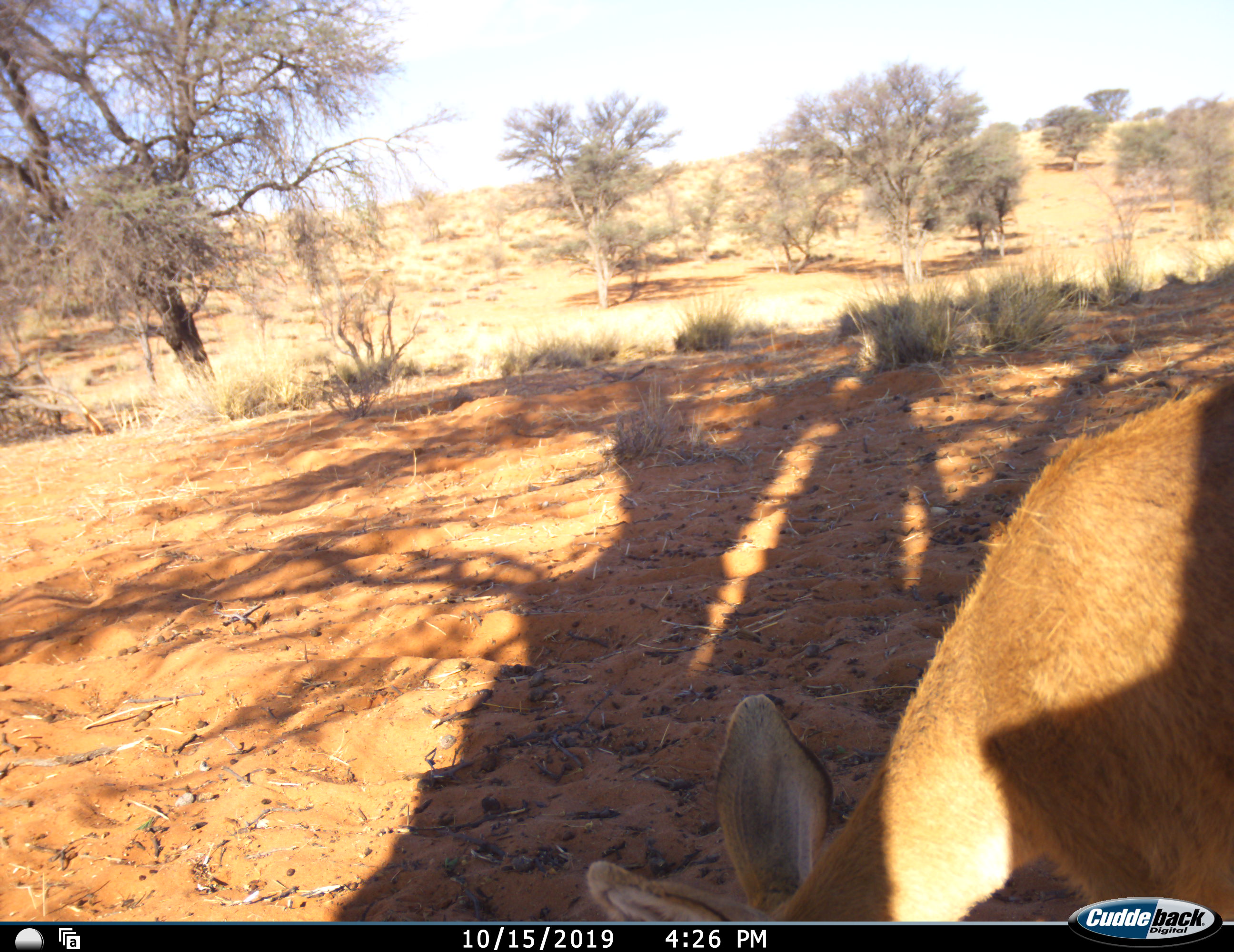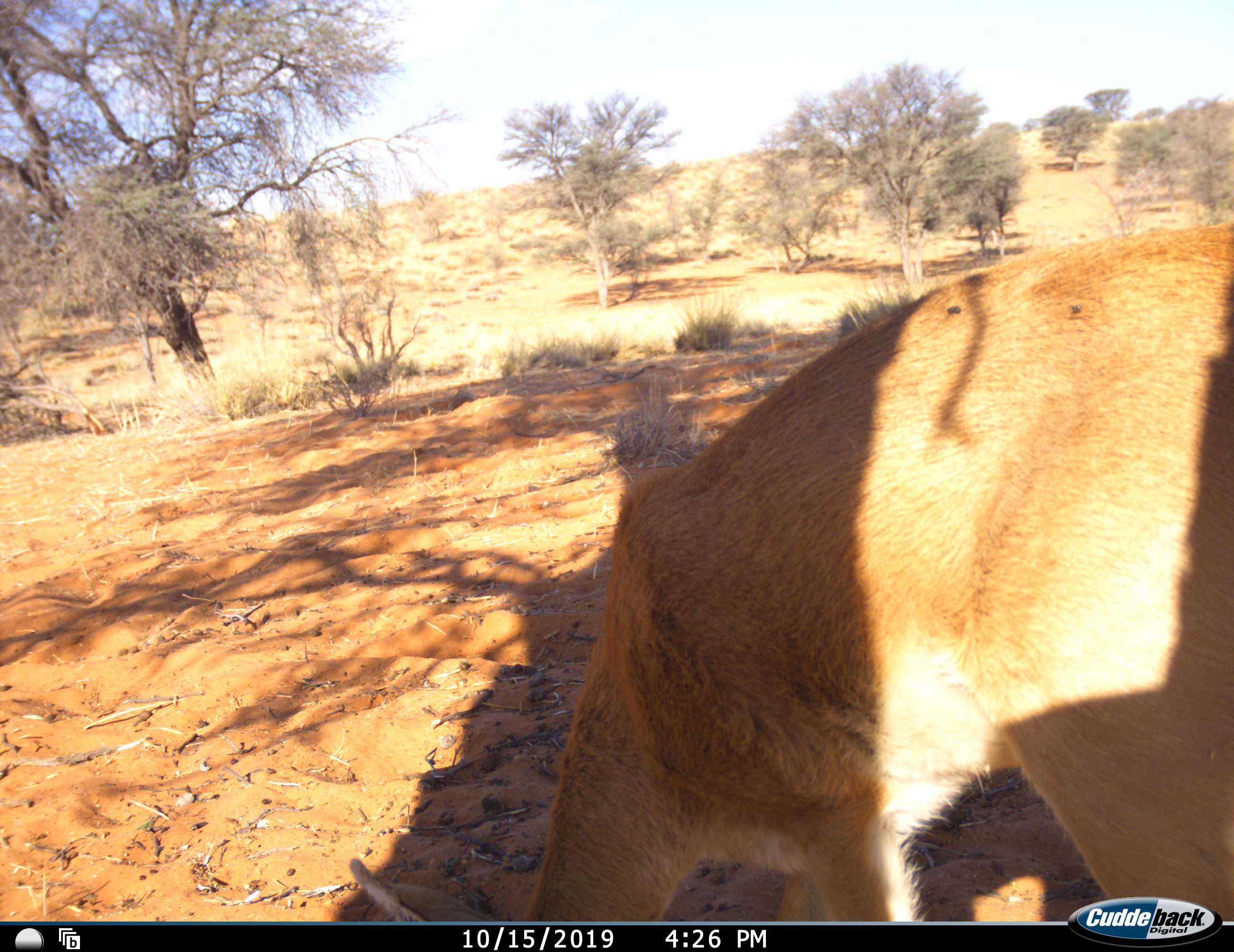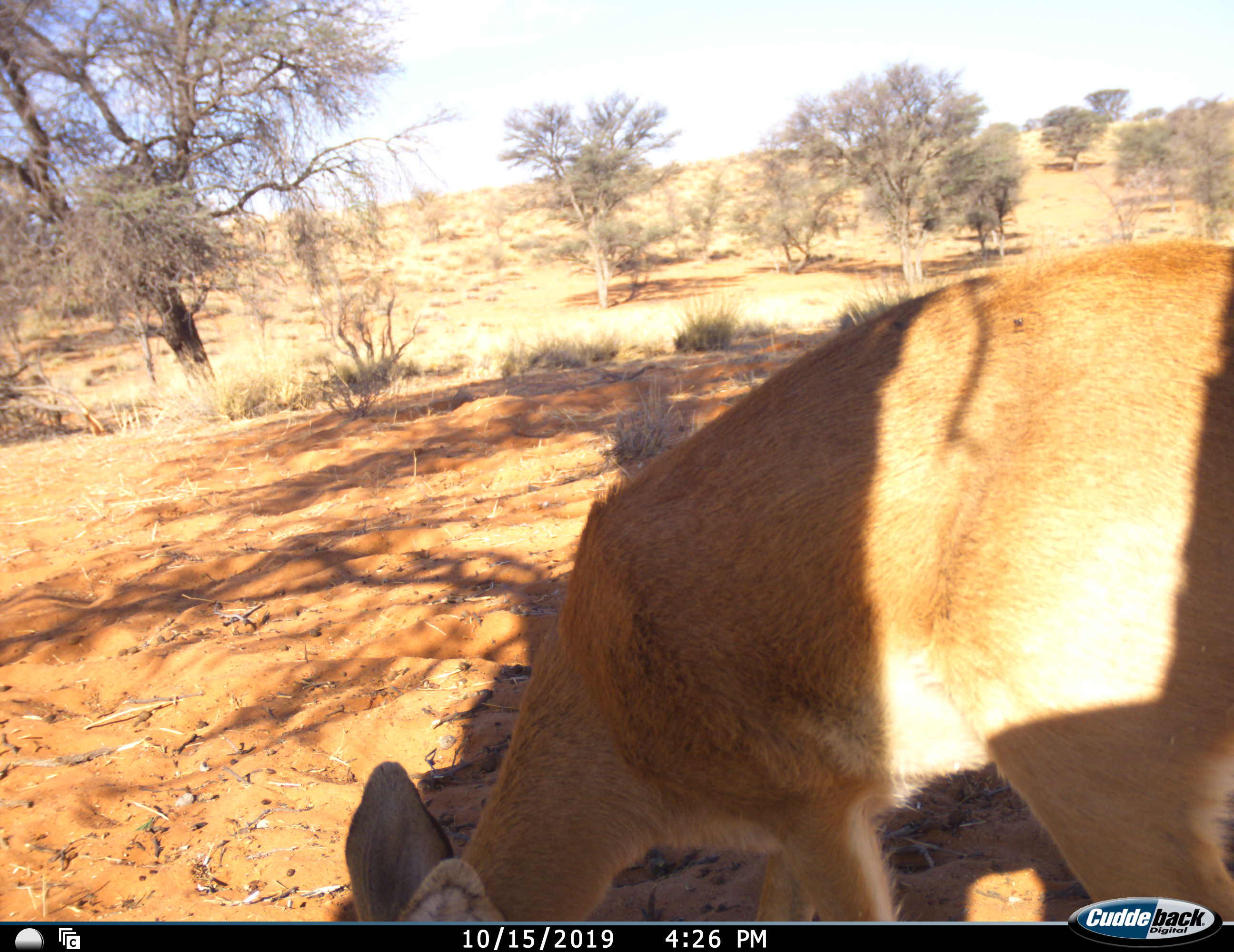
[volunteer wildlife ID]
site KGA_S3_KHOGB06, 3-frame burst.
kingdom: Animalia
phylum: Chordata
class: Mammalia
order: Artiodactyla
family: Bovidae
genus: Raphicerus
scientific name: Raphicerus campestris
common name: steenbok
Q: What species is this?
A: Steenbok (Raphicerus campestris).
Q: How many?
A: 1.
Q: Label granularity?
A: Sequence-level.